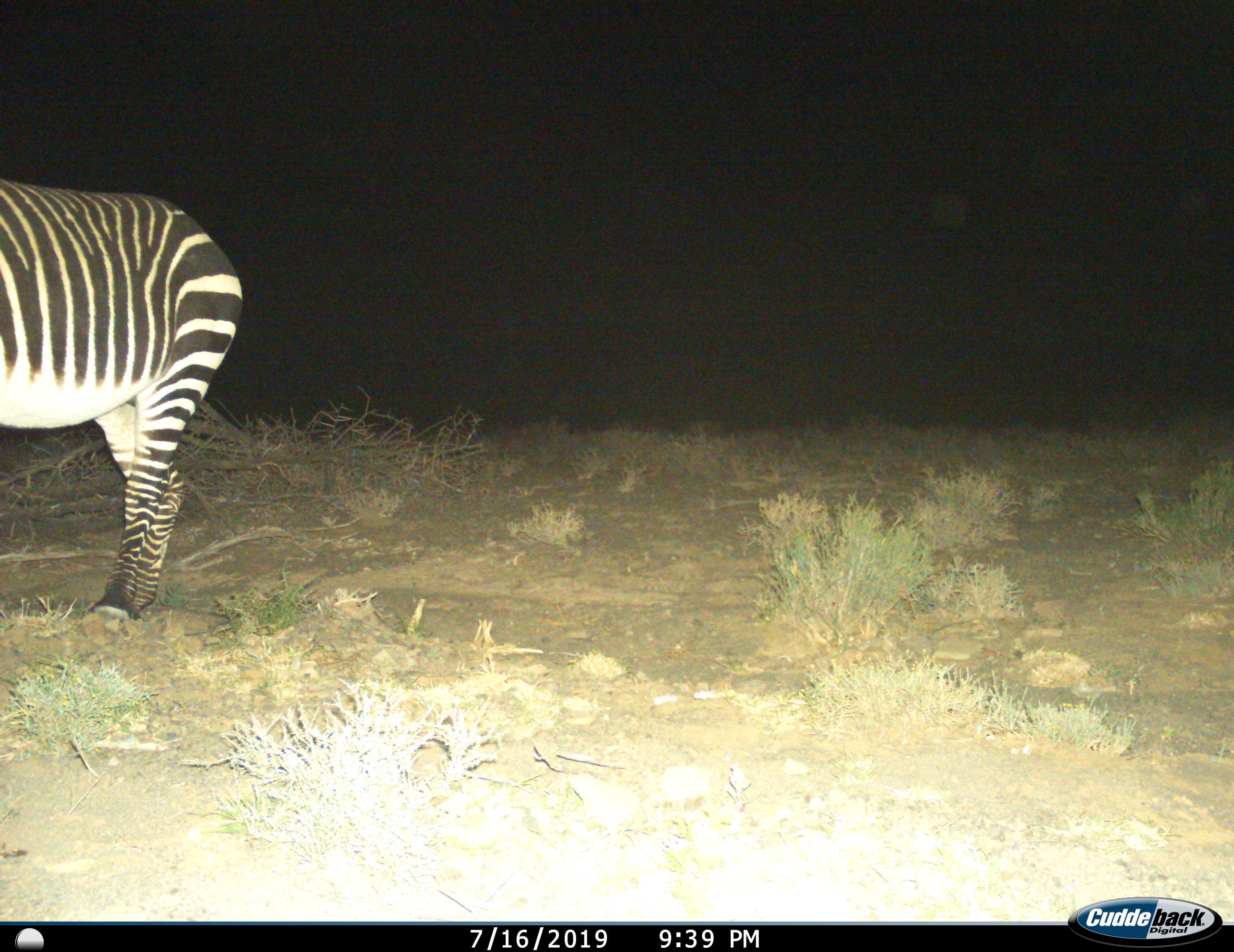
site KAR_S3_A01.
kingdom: Animalia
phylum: Chordata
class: Mammalia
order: Perissodactyla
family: Equidae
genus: Equus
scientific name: Equus zebra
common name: mountain zebra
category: zebramountain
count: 1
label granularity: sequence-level